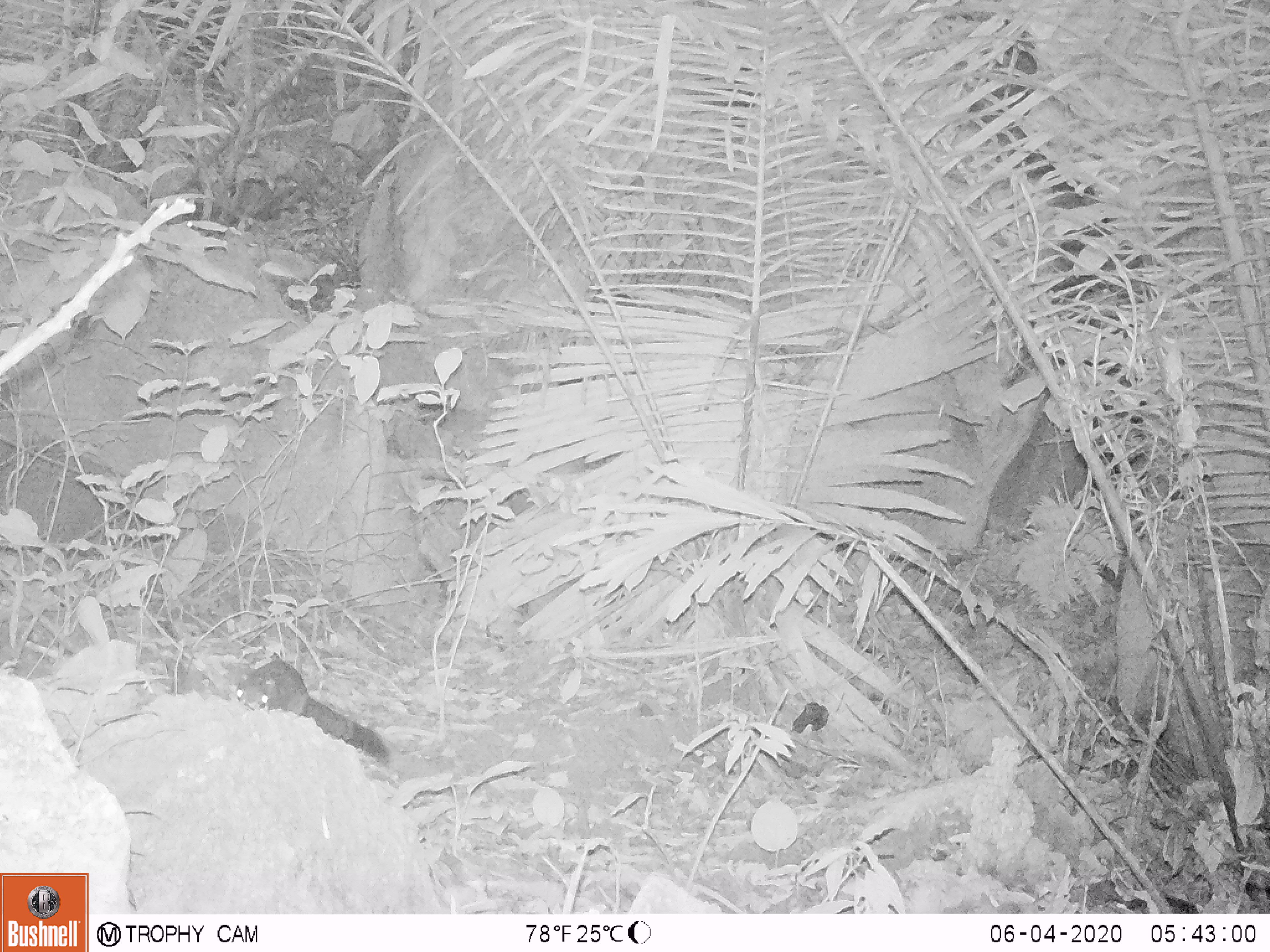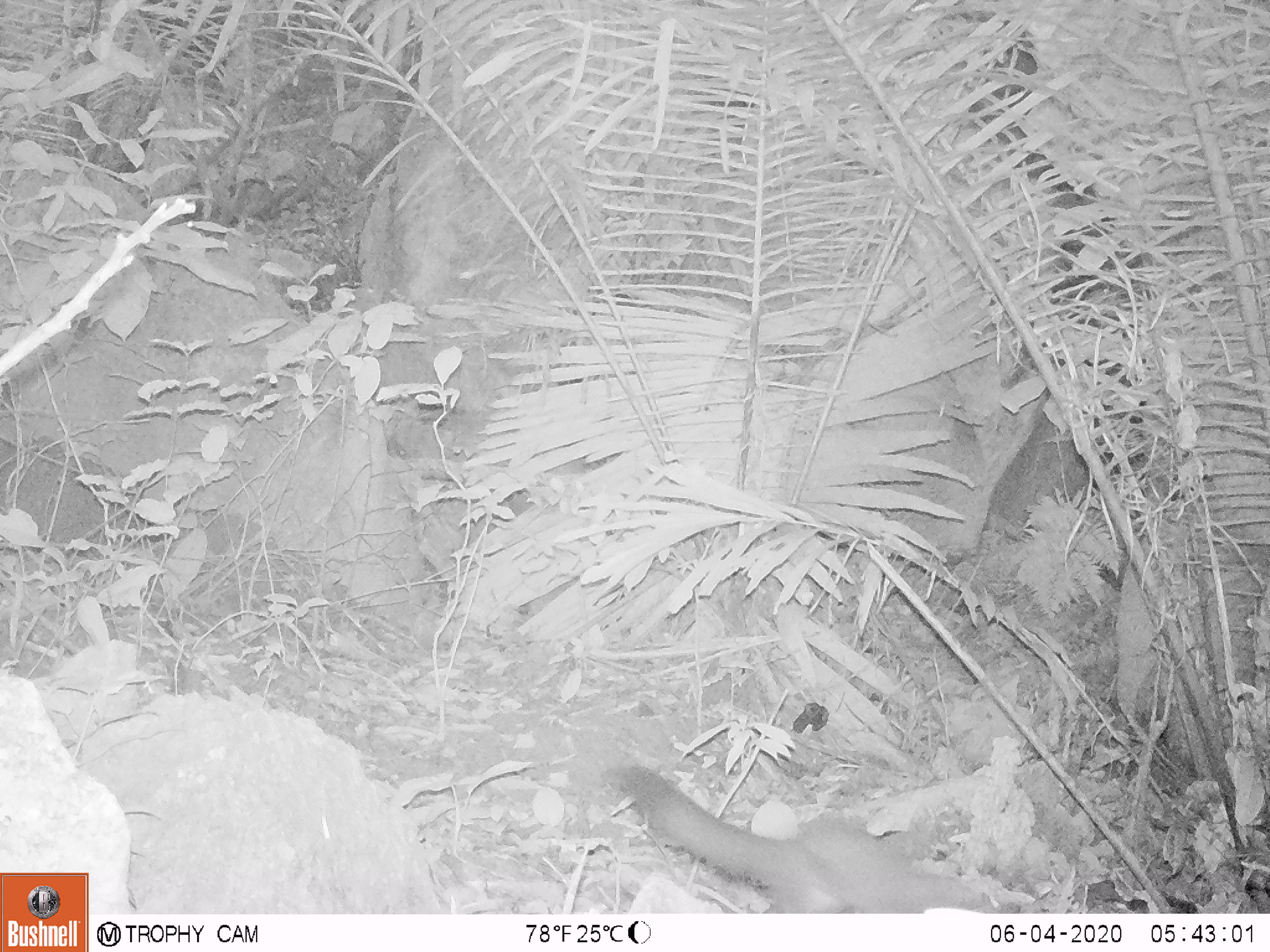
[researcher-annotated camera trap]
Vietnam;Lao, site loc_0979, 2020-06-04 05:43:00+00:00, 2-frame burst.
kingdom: Animalia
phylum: Chordata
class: Mammalia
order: Rodentia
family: Sciuridae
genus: Sciurus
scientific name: Sciurus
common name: squirrel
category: unidentified squirrel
Unidentified squirrel (squirrel) (Sciurus). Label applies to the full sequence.